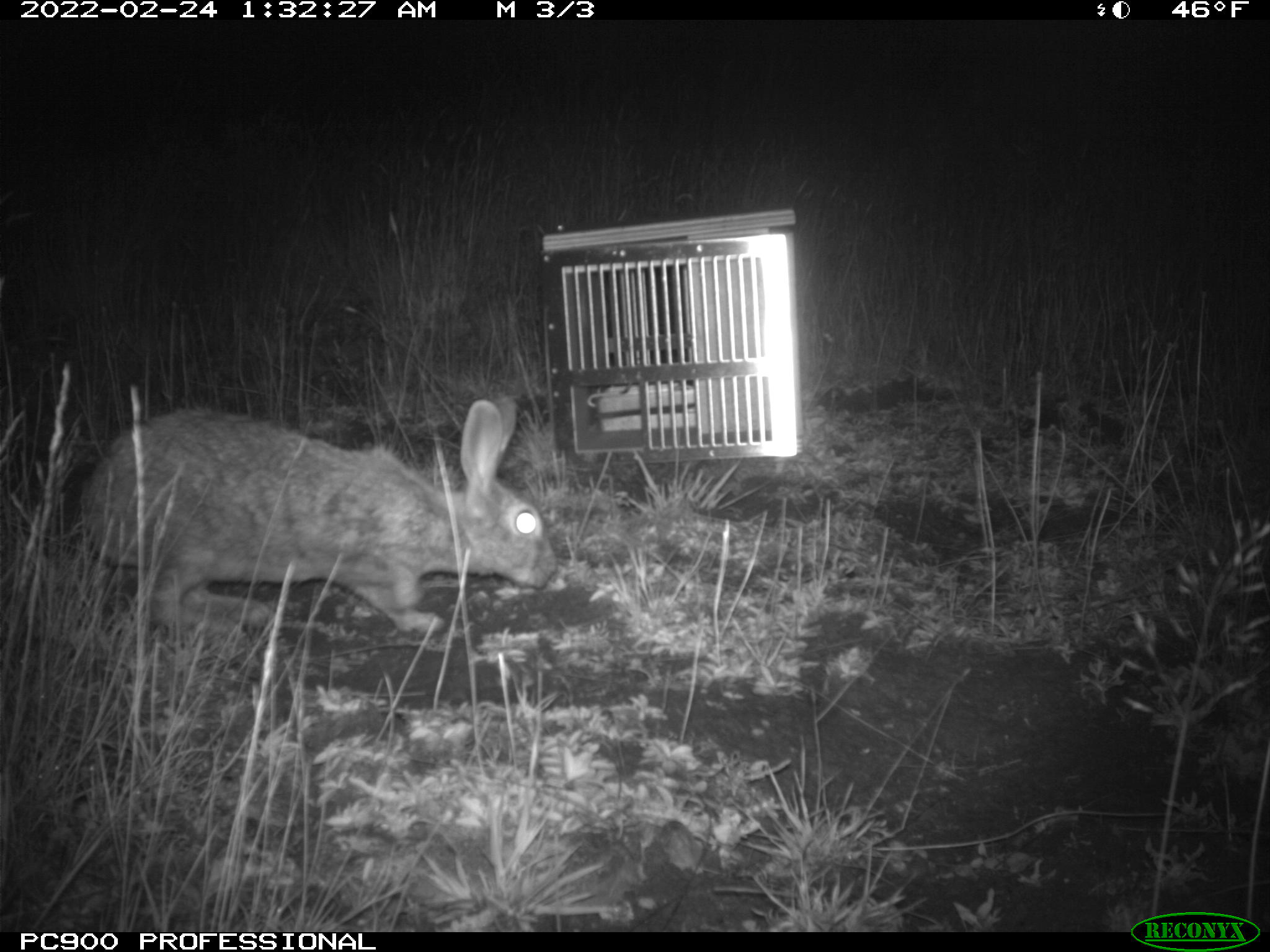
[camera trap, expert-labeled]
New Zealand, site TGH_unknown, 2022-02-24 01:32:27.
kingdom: Animalia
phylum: Chordata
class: Mammalia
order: Lagomorpha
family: Leporidae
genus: Oryctolagus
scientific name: Oryctolagus cuniculus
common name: european rabbit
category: rabbit